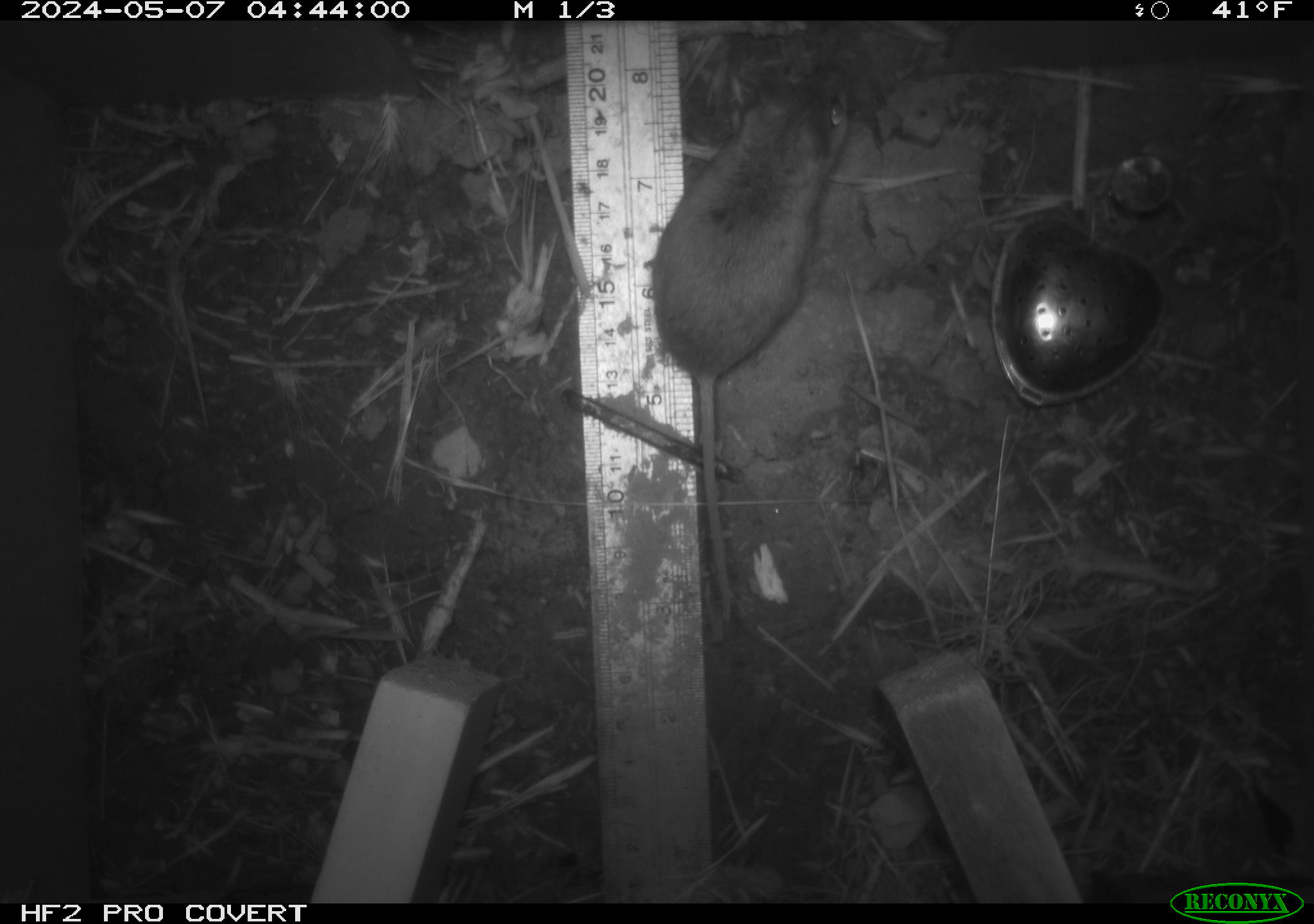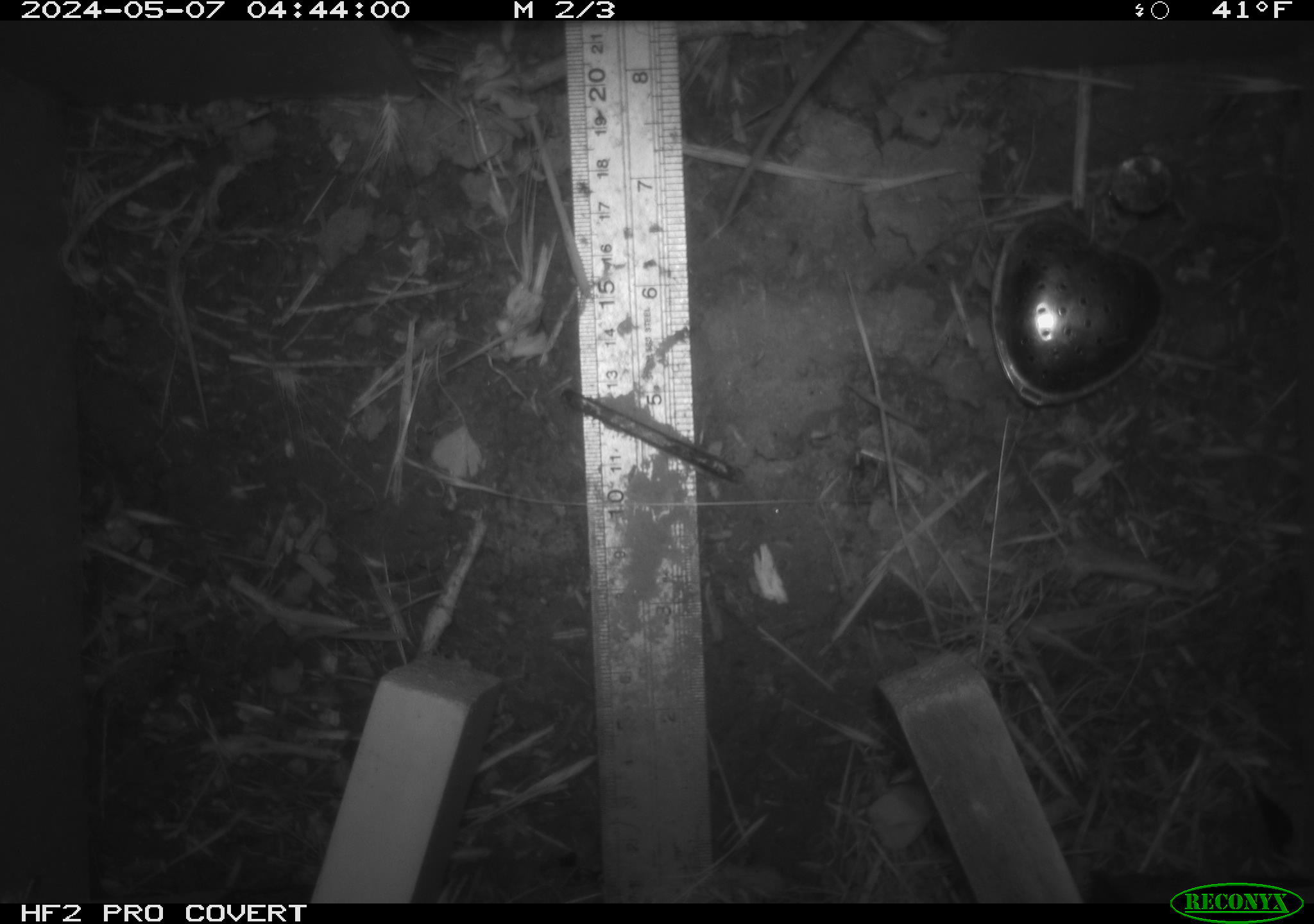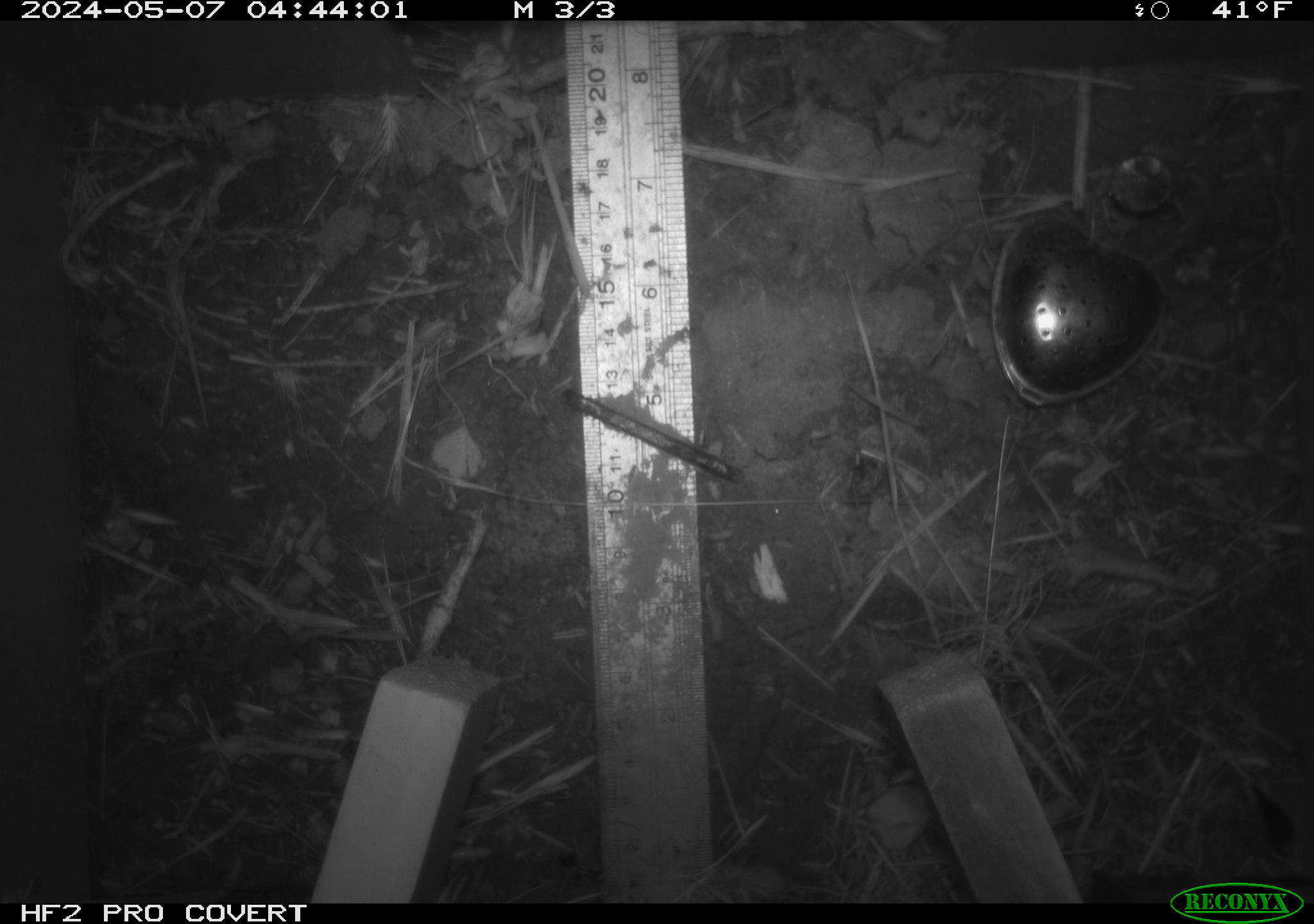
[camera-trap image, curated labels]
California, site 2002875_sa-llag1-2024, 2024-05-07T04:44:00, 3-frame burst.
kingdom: Animalia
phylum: Chordata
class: Mammalia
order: Rodentia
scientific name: Rodentia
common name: mouse species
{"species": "mouse species (Rodentia)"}